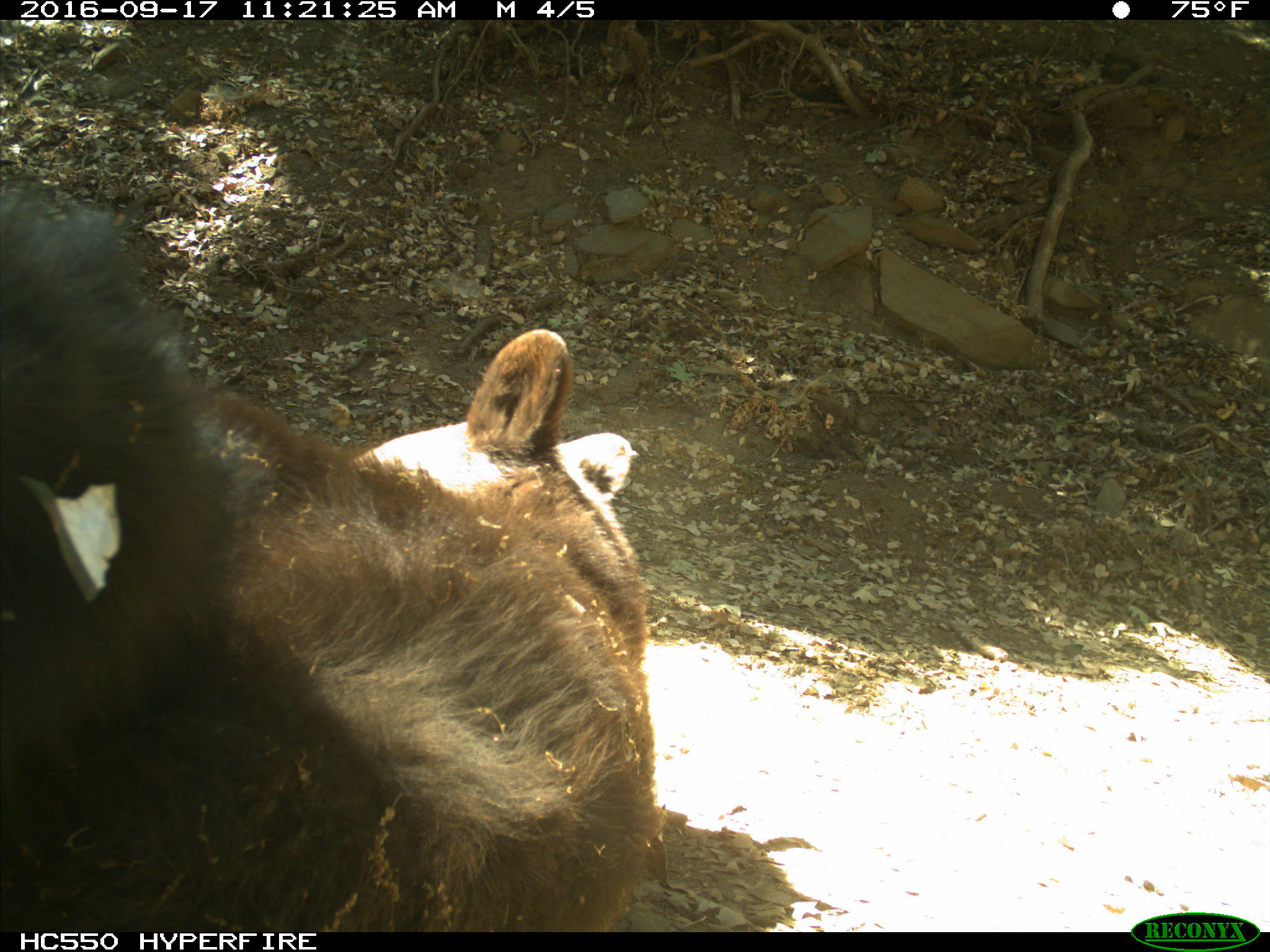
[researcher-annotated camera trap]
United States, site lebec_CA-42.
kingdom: Animalia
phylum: Chordata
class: Mammalia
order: Carnivora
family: Ursidae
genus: Ursus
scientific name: Ursus americanus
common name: american black bear